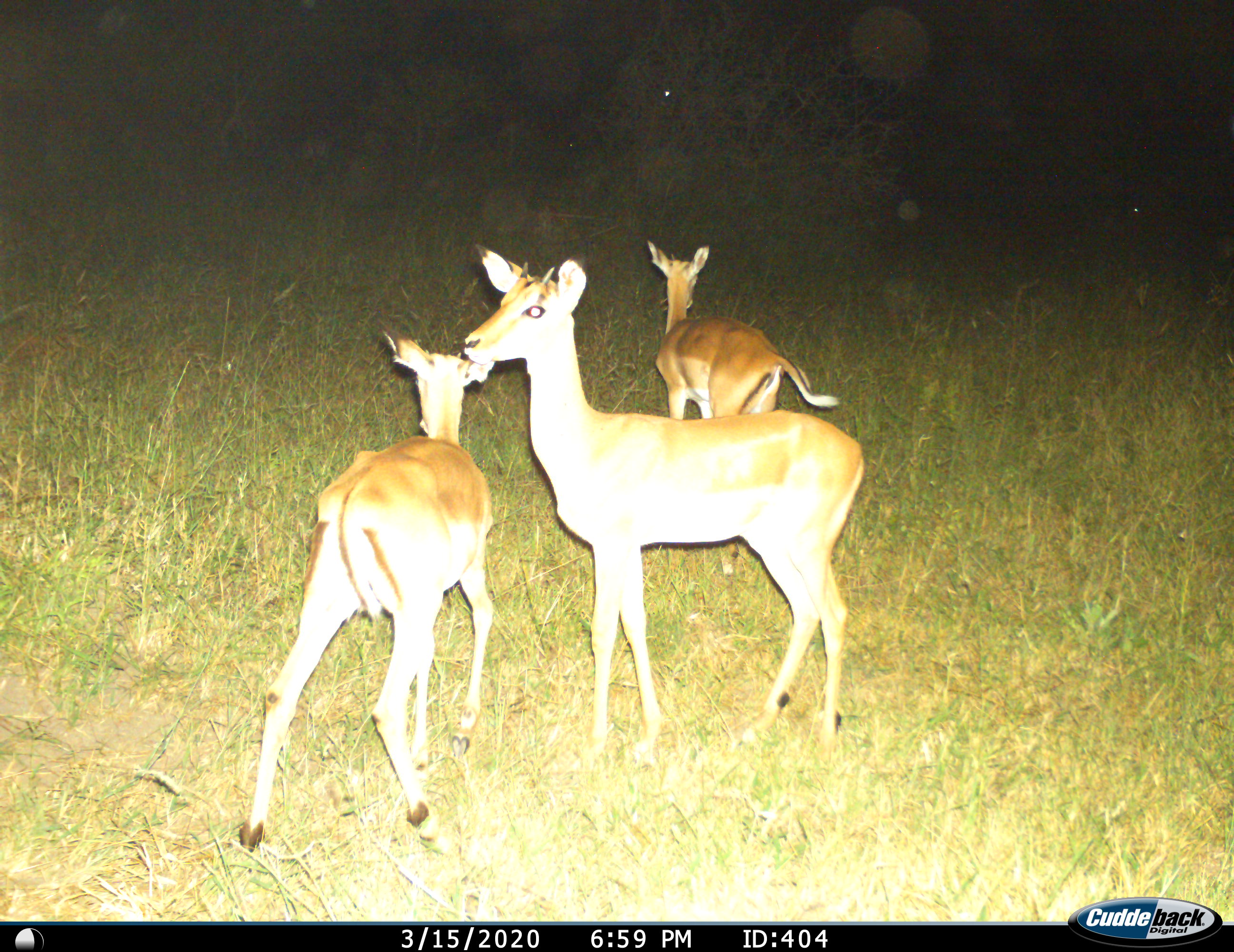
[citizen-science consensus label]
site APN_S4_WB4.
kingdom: Animalia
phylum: Chordata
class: Mammalia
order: Artiodactyla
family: Bovidae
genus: Aepyceros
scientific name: Aepyceros melampus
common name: impala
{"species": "impala (Aepyceros melampus)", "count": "3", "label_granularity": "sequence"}